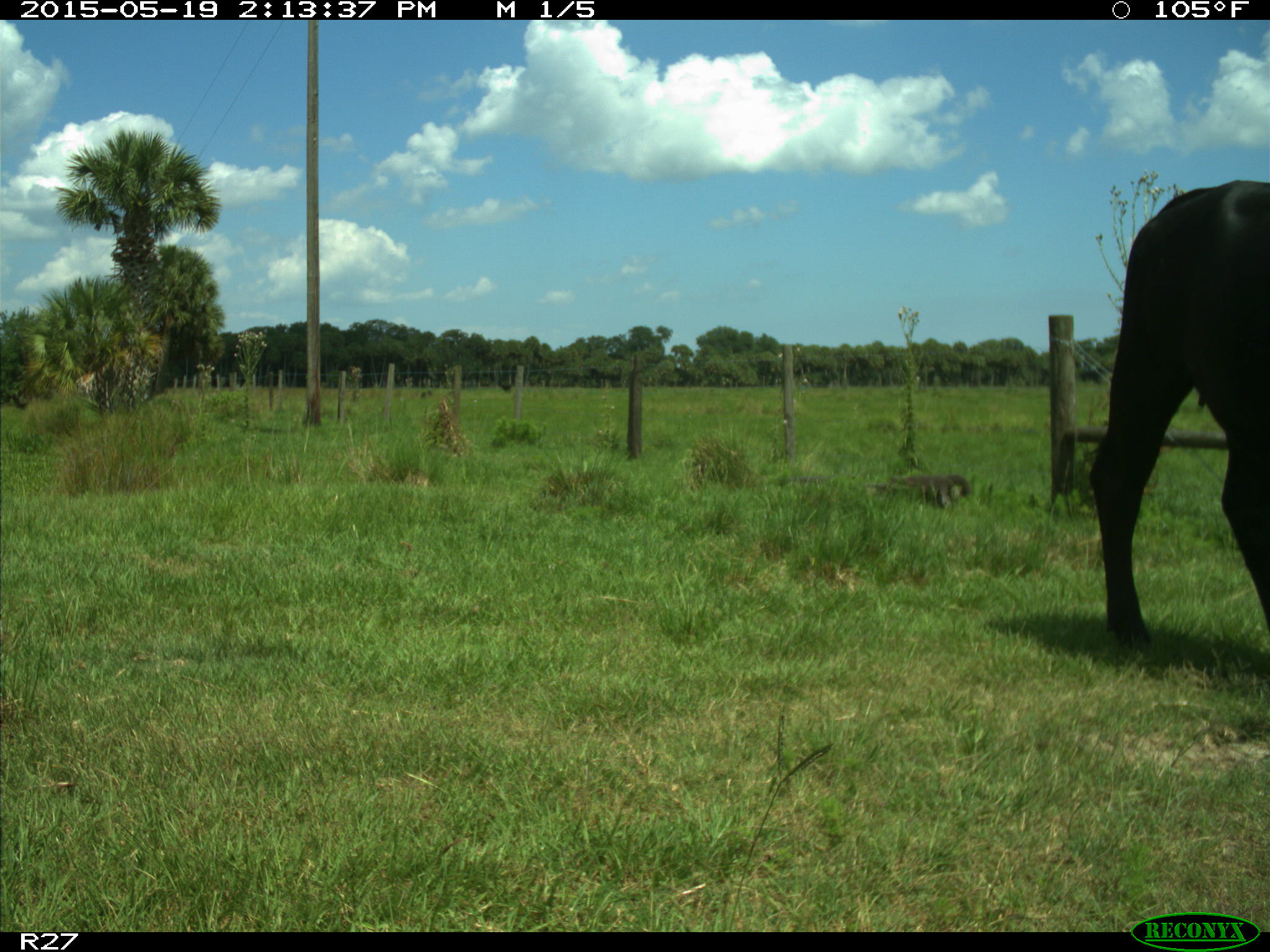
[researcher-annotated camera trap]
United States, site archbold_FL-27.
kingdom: Animalia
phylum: Chordata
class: Mammalia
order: Artiodactyla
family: Bovidae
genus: Bos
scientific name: Bos taurus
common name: domestic cow